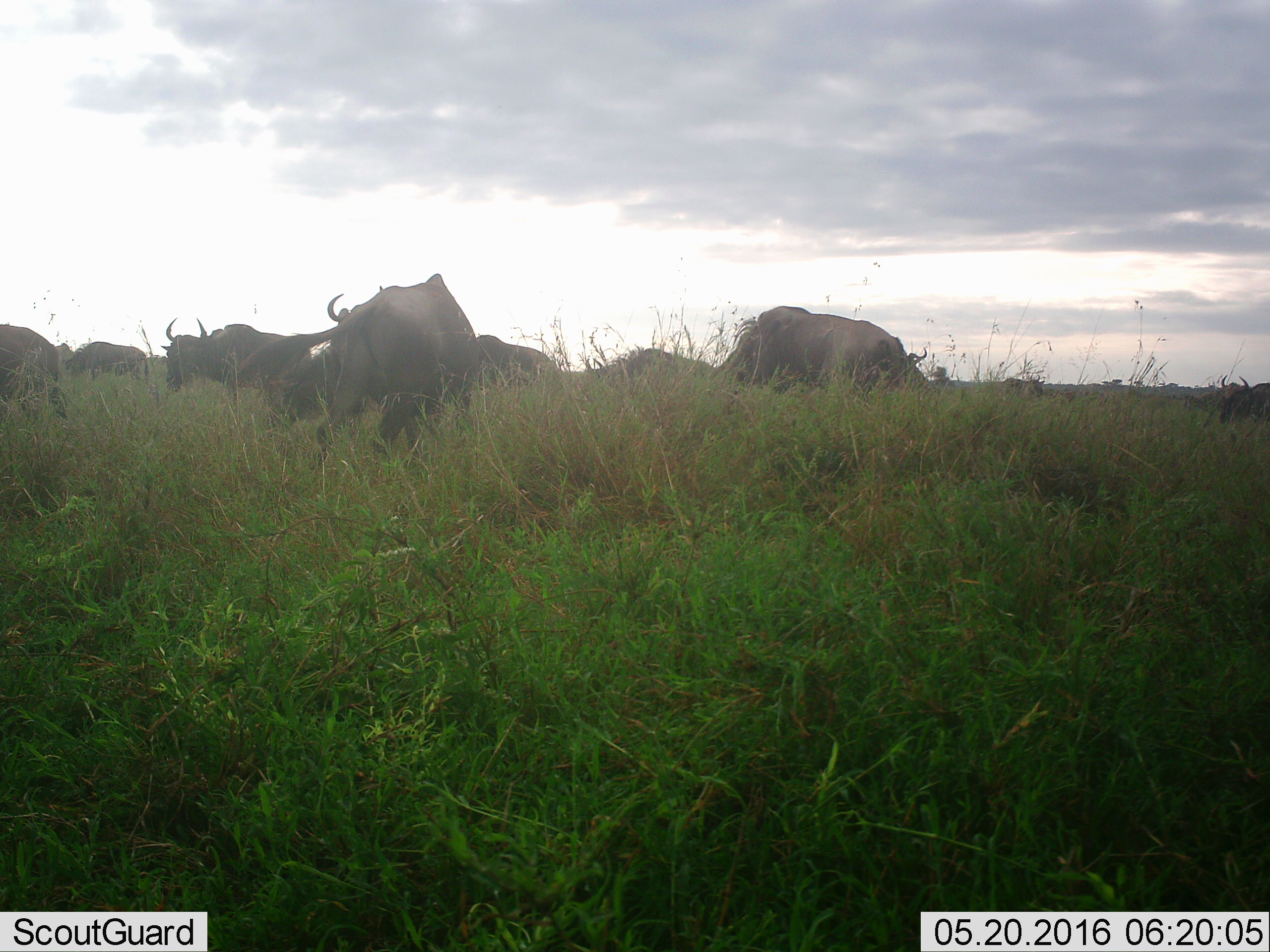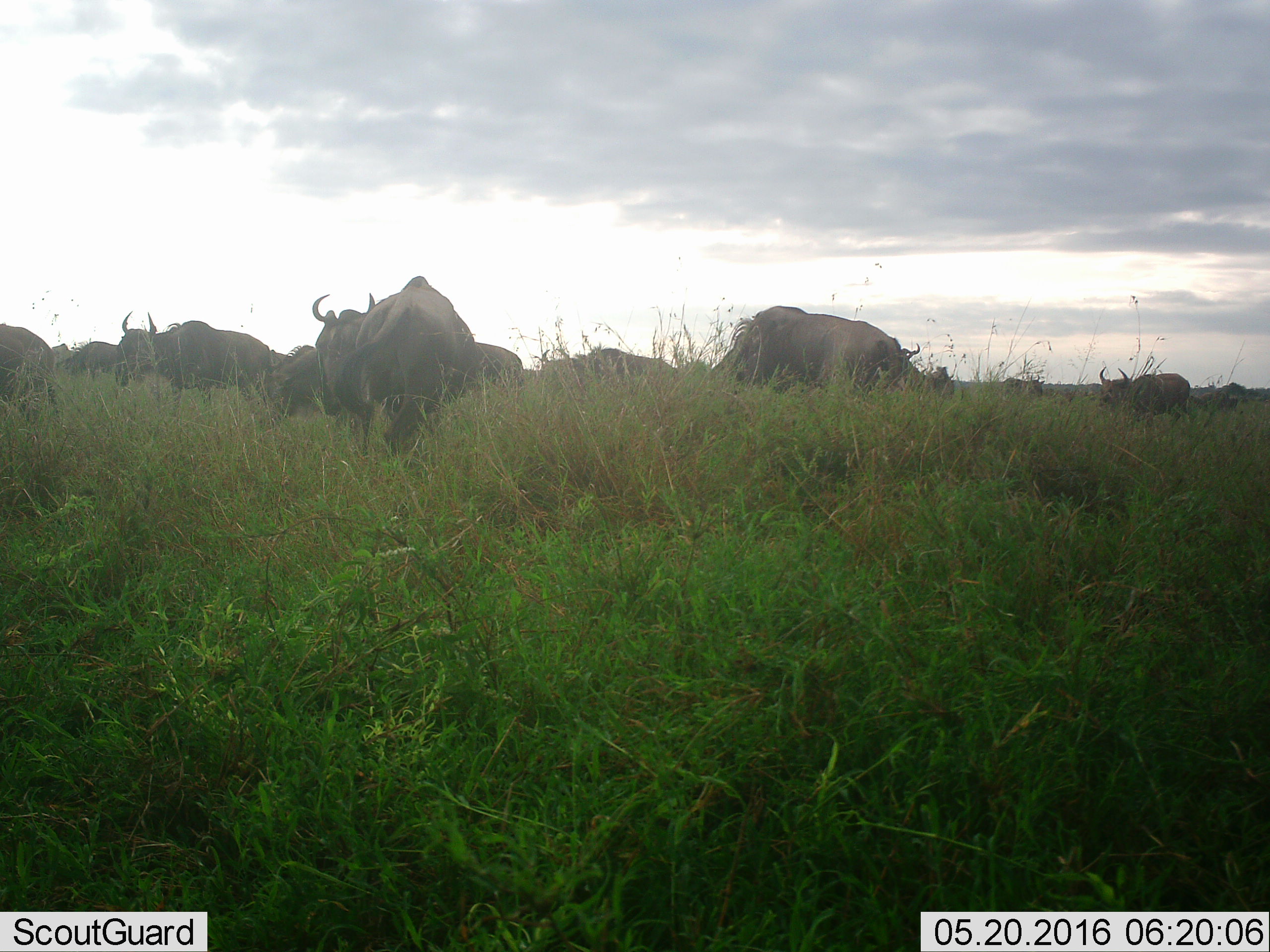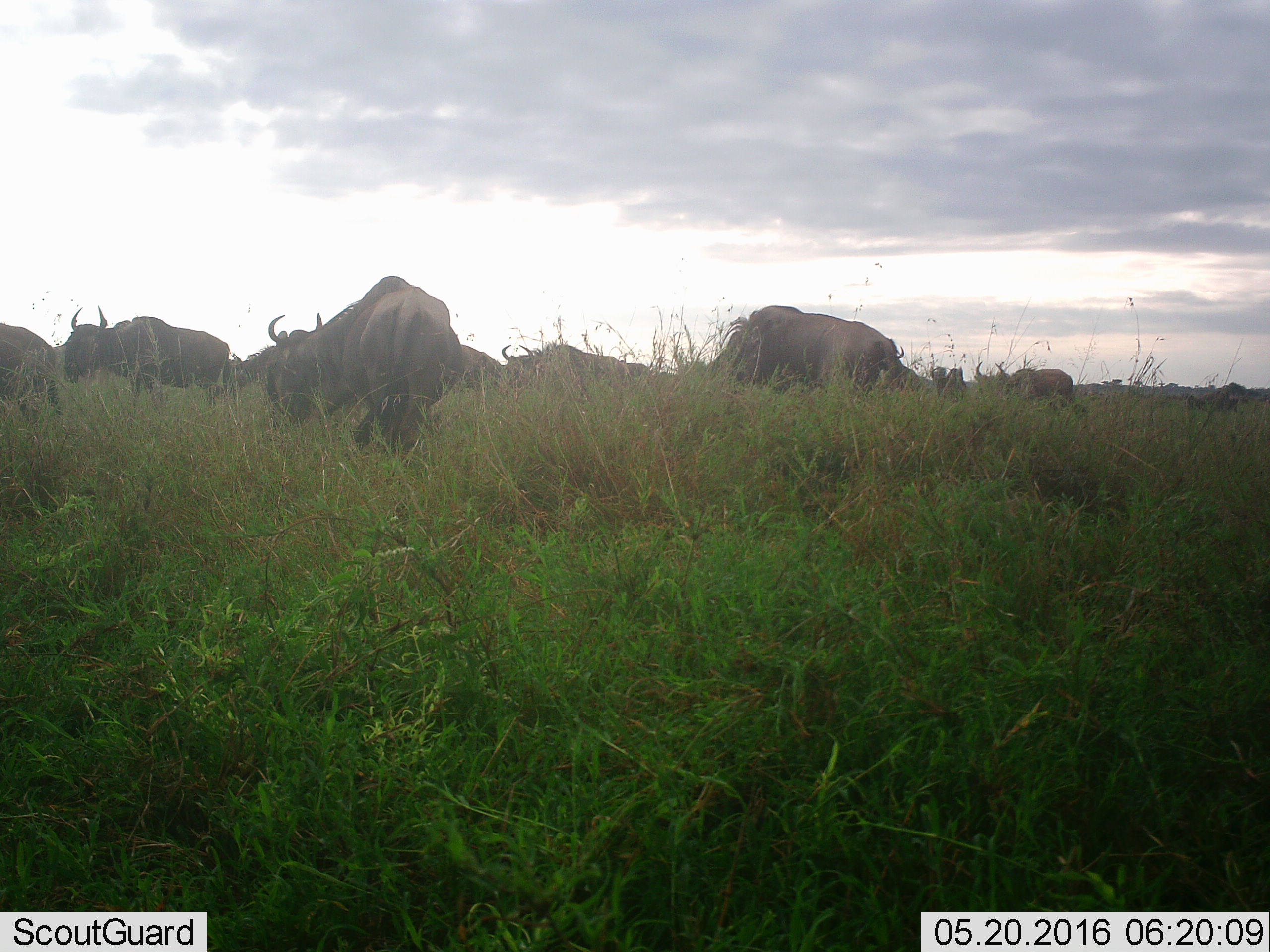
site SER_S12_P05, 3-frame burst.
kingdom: Animalia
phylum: Chordata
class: Mammalia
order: Artiodactyla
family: Bovidae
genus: Connochaetes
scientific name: Connochaetes taurinus taurinus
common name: blue wildebeest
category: wildebeestblue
Wildebeestblue (blue wildebeest) (Connochaetes taurinus taurinus), count 8. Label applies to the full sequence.